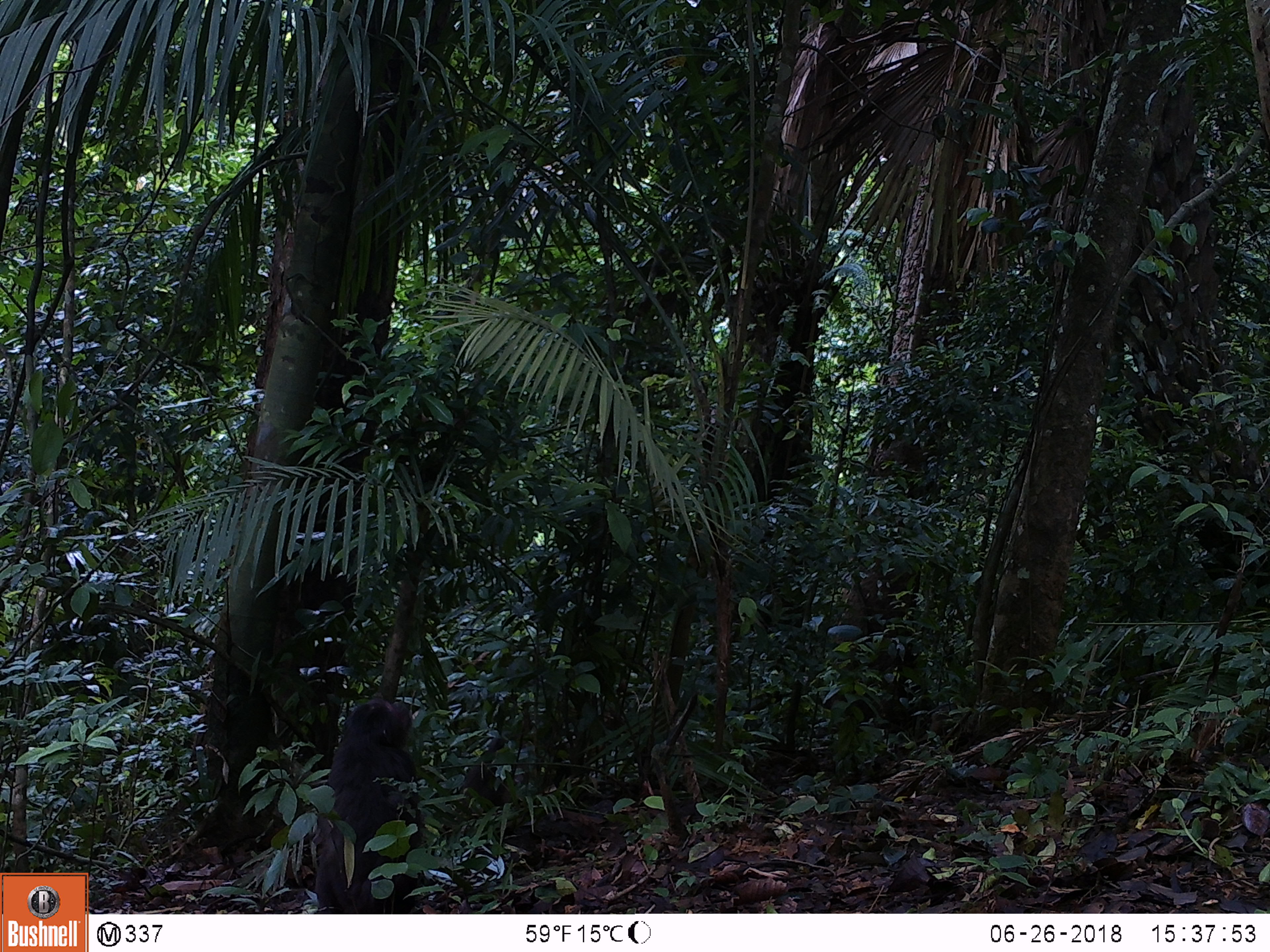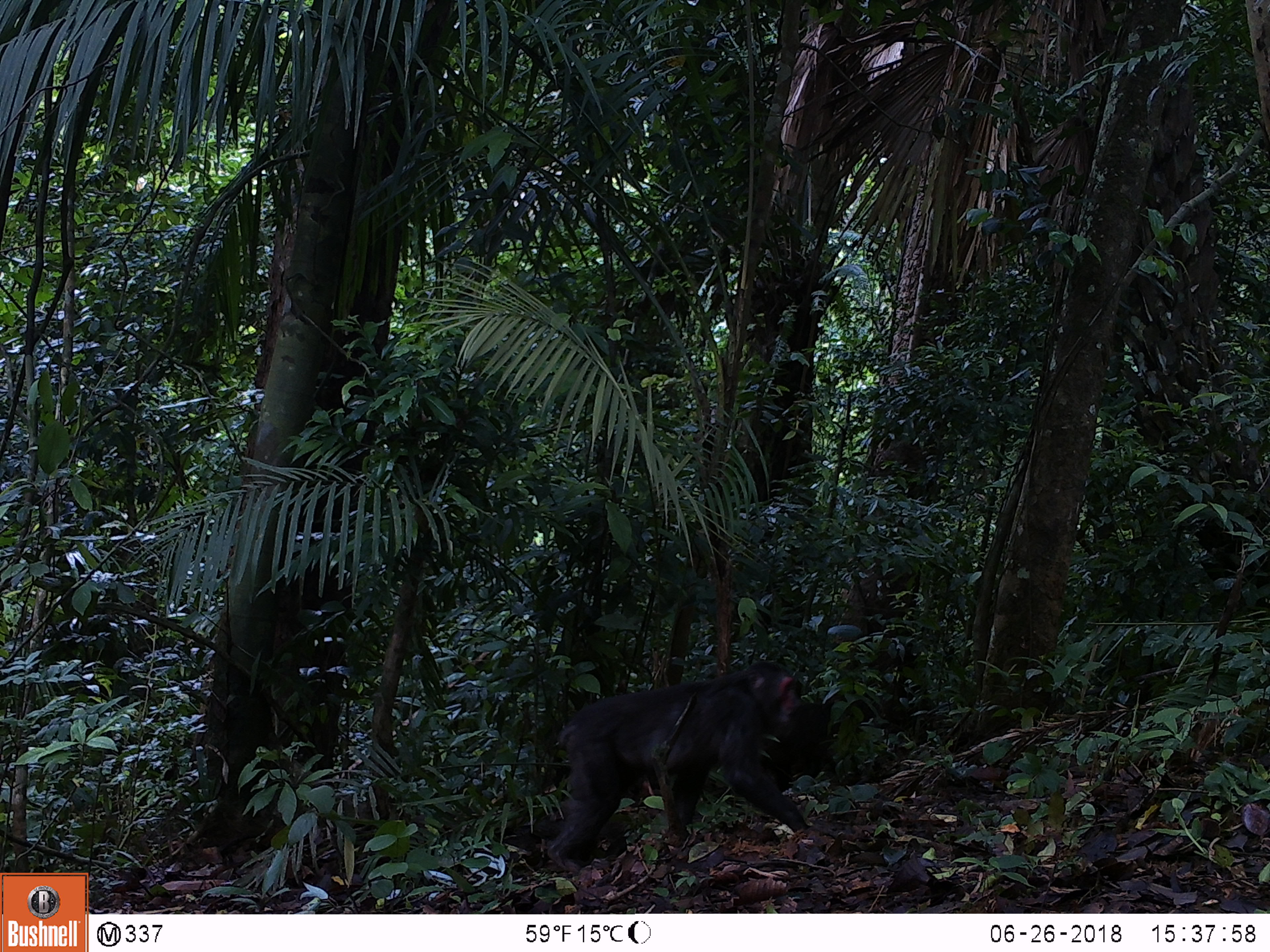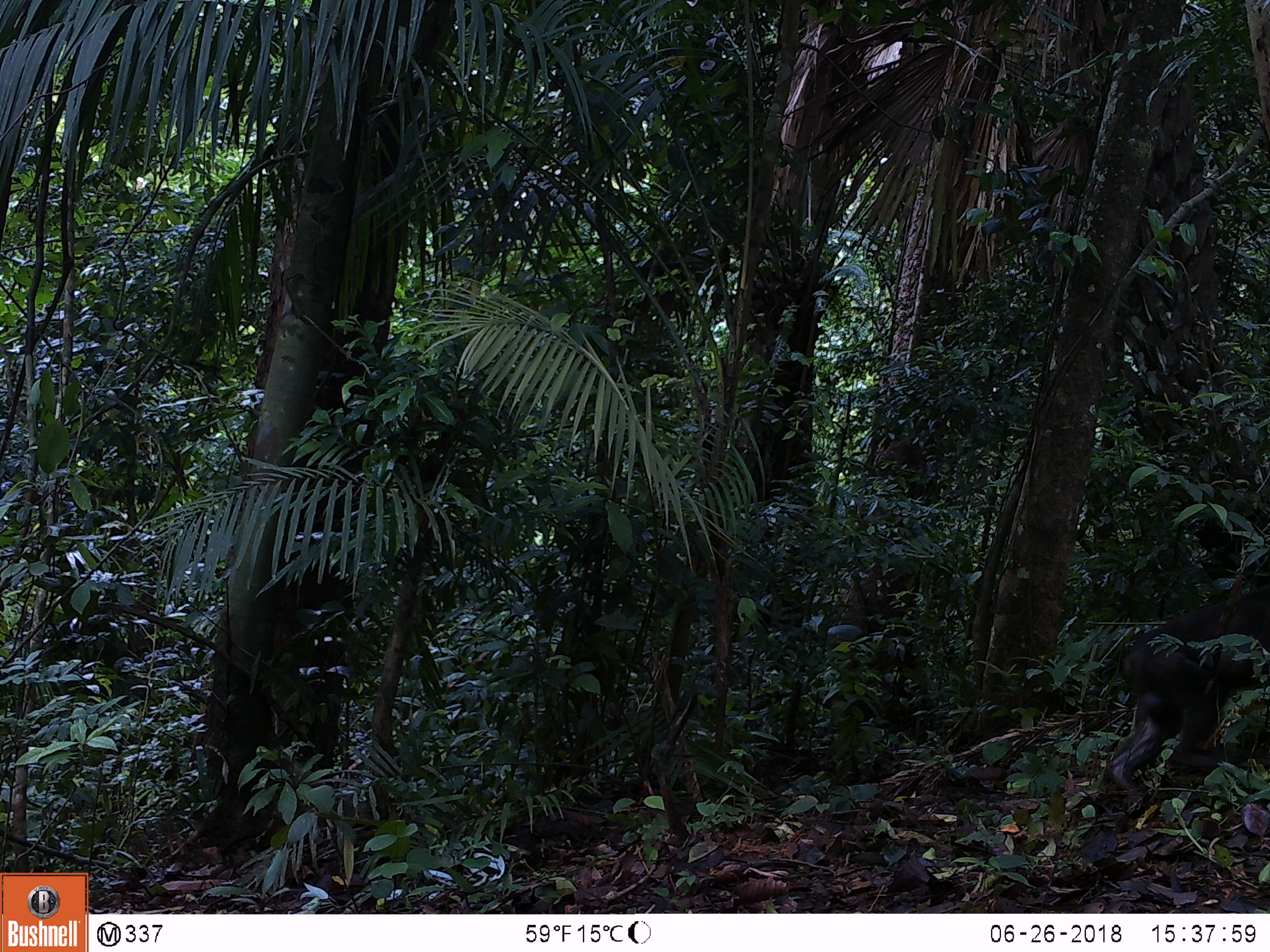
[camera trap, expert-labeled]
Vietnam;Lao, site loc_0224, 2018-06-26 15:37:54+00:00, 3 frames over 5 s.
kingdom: Animalia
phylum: Chordata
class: Mammalia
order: Primates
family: Cercopithecidae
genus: Macaca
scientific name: Macaca arctoides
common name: stump-tailed macaque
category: stump tailed macaque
Stump tailed macaque (stump-tailed macaque) (Macaca arctoides). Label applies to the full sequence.